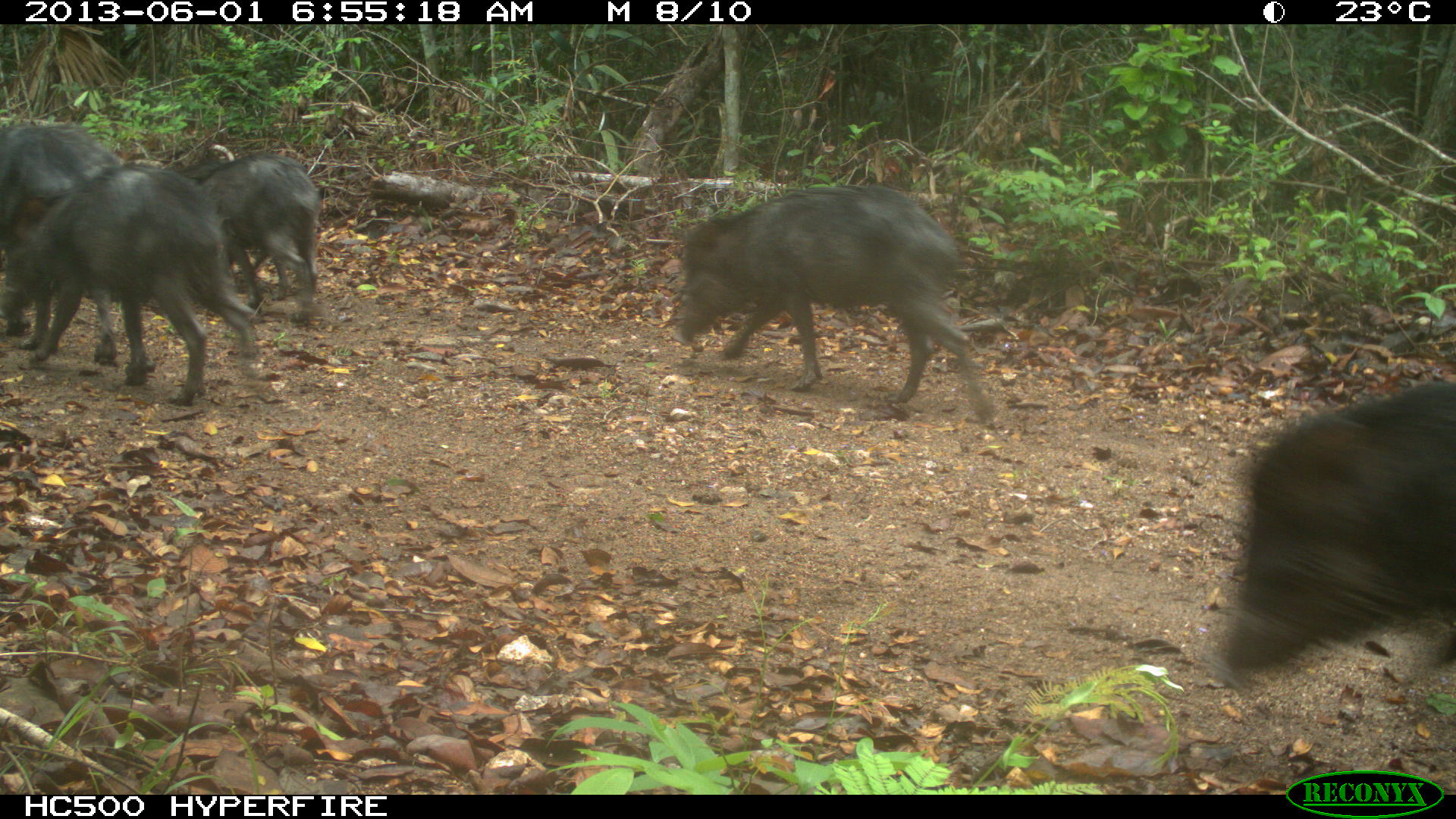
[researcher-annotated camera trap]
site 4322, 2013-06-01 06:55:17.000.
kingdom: Animalia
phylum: Chordata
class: Mammalia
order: Artiodactyla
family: Tayassuidae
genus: Tayassu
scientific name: Tayassu pecari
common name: white-lipped peccary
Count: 39.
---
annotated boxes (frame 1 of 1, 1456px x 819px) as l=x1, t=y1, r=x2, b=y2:
tayassu pecari: l=1194, t=375, r=1455, b=696; l=668, t=180, r=998, b=429; l=0, t=157, r=263, b=407; l=167, t=148, r=323, b=325; l=0, t=117, r=121, b=240